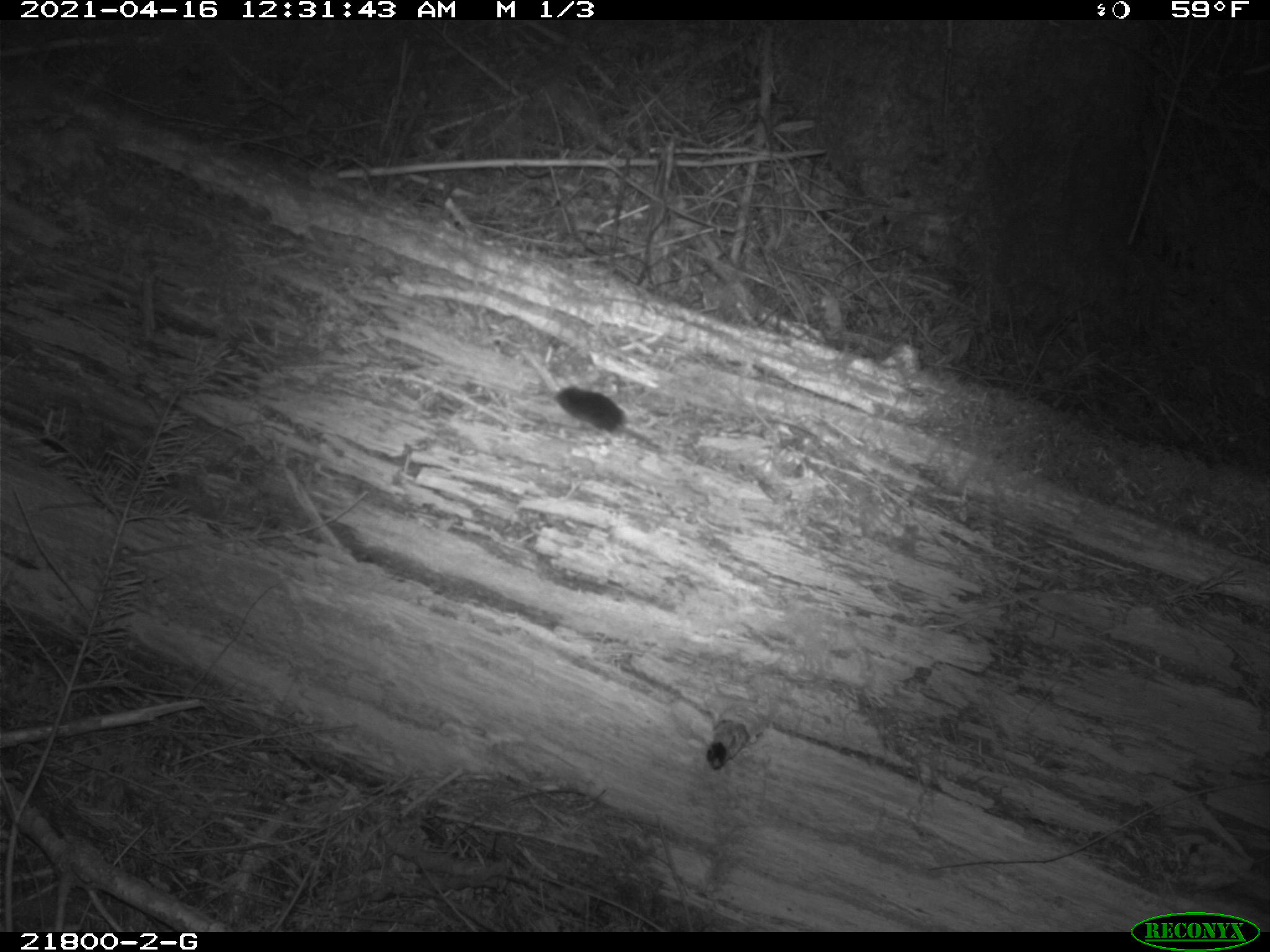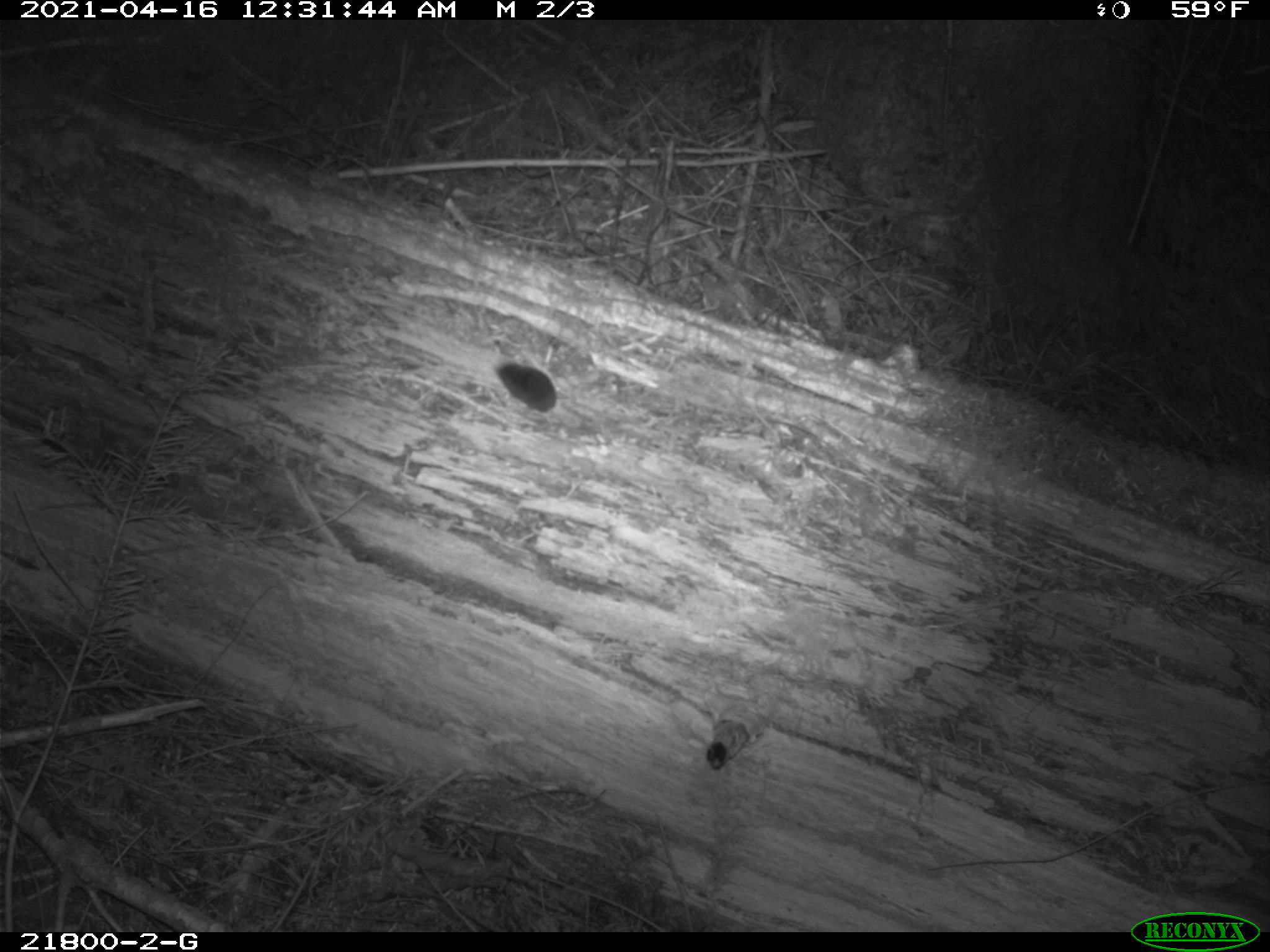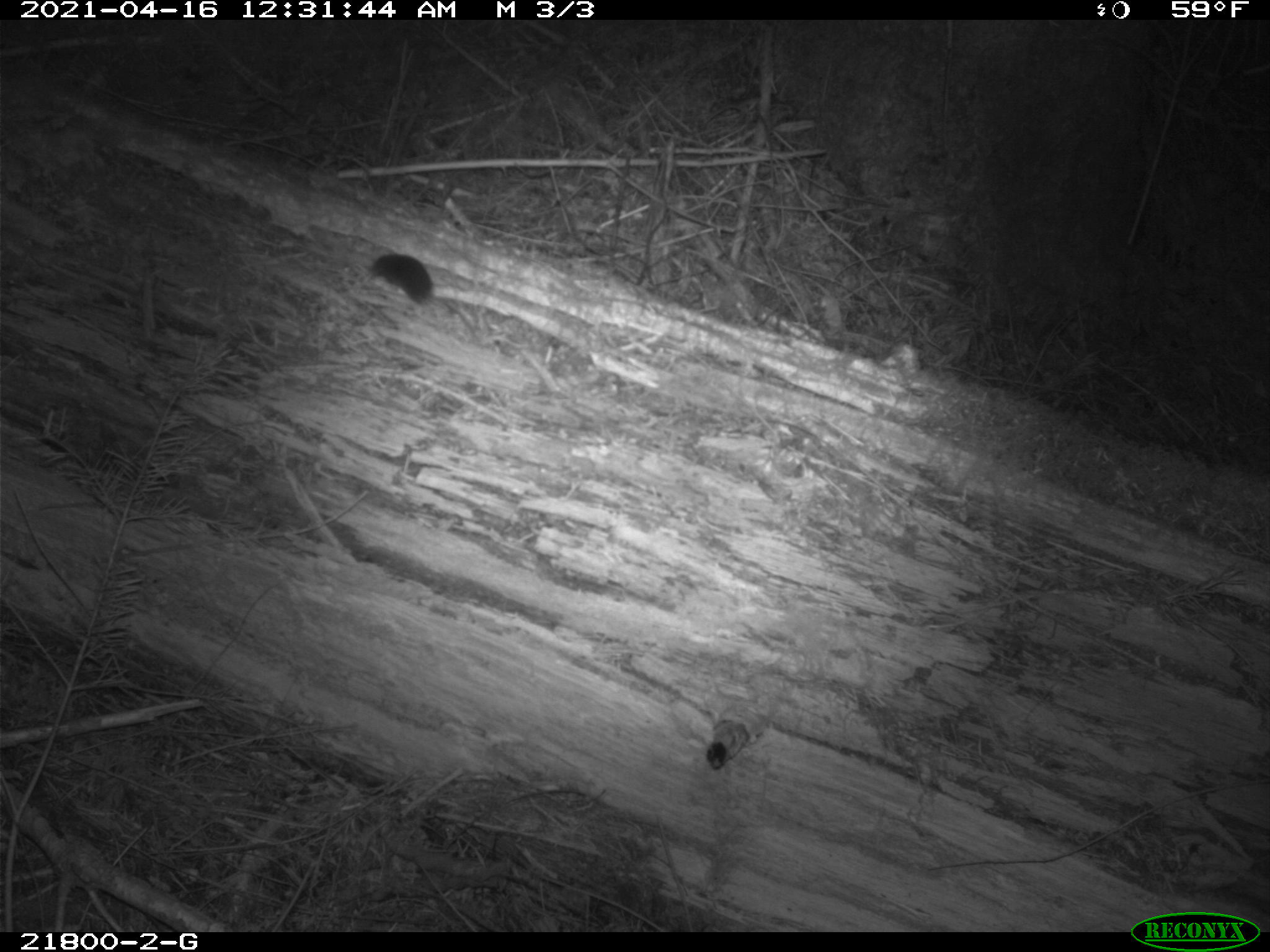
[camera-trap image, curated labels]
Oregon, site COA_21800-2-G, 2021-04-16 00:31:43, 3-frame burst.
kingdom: Animalia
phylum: Chordata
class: Mammalia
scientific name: Mammalia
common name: small mammal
Small mammal (Mammalia).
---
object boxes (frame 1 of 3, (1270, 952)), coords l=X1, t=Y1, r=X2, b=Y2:
small mammal: l=530, t=363, r=710, b=497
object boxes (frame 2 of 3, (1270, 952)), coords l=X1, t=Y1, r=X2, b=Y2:
small mammal: l=455, t=330, r=656, b=490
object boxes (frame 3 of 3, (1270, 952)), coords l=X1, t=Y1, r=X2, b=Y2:
small mammal: l=348, t=232, r=517, b=358